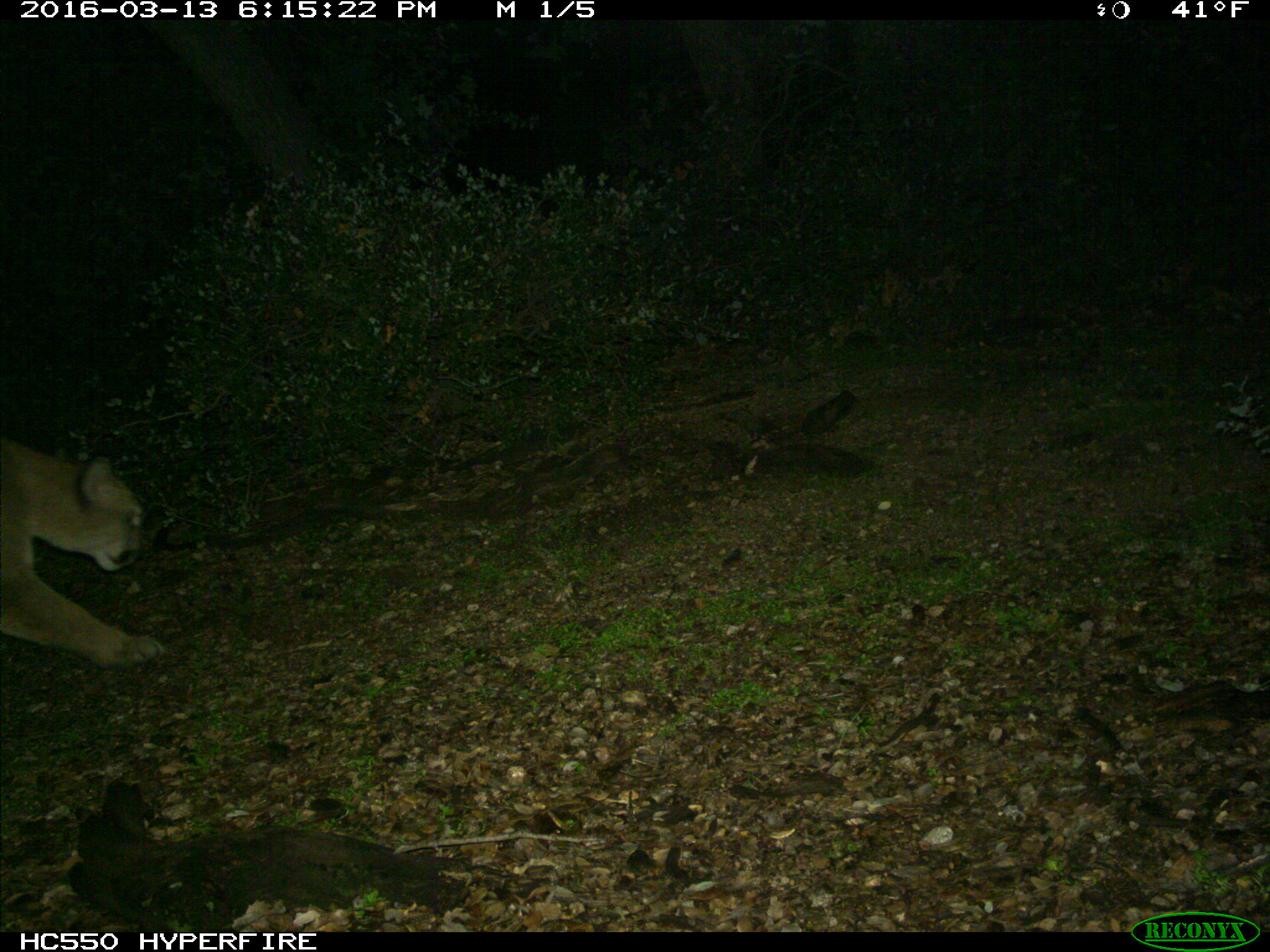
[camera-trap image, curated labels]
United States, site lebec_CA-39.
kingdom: Animalia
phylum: Chordata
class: Mammalia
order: Carnivora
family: Felidae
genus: Puma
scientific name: Puma concolor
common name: mountain lion